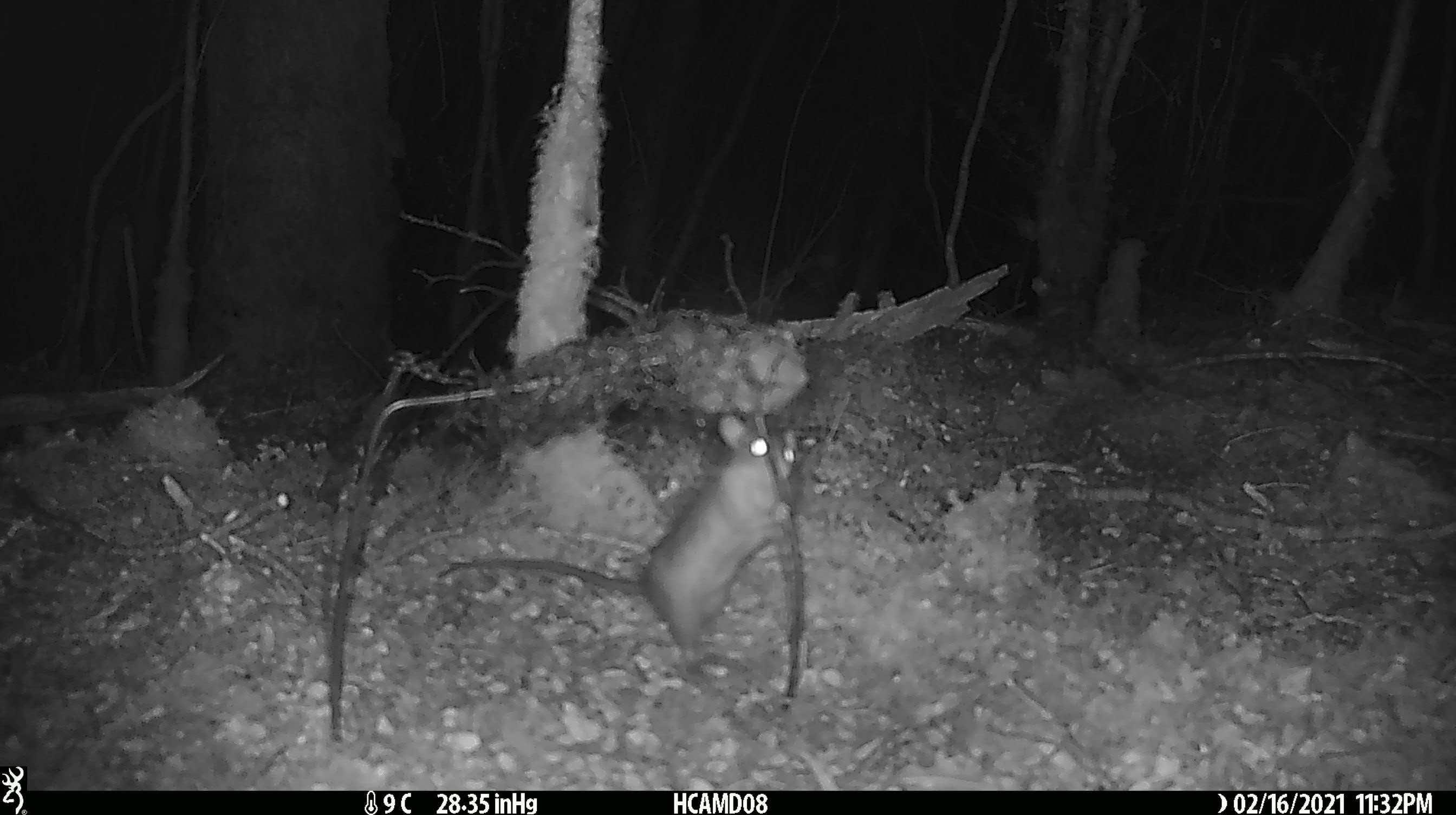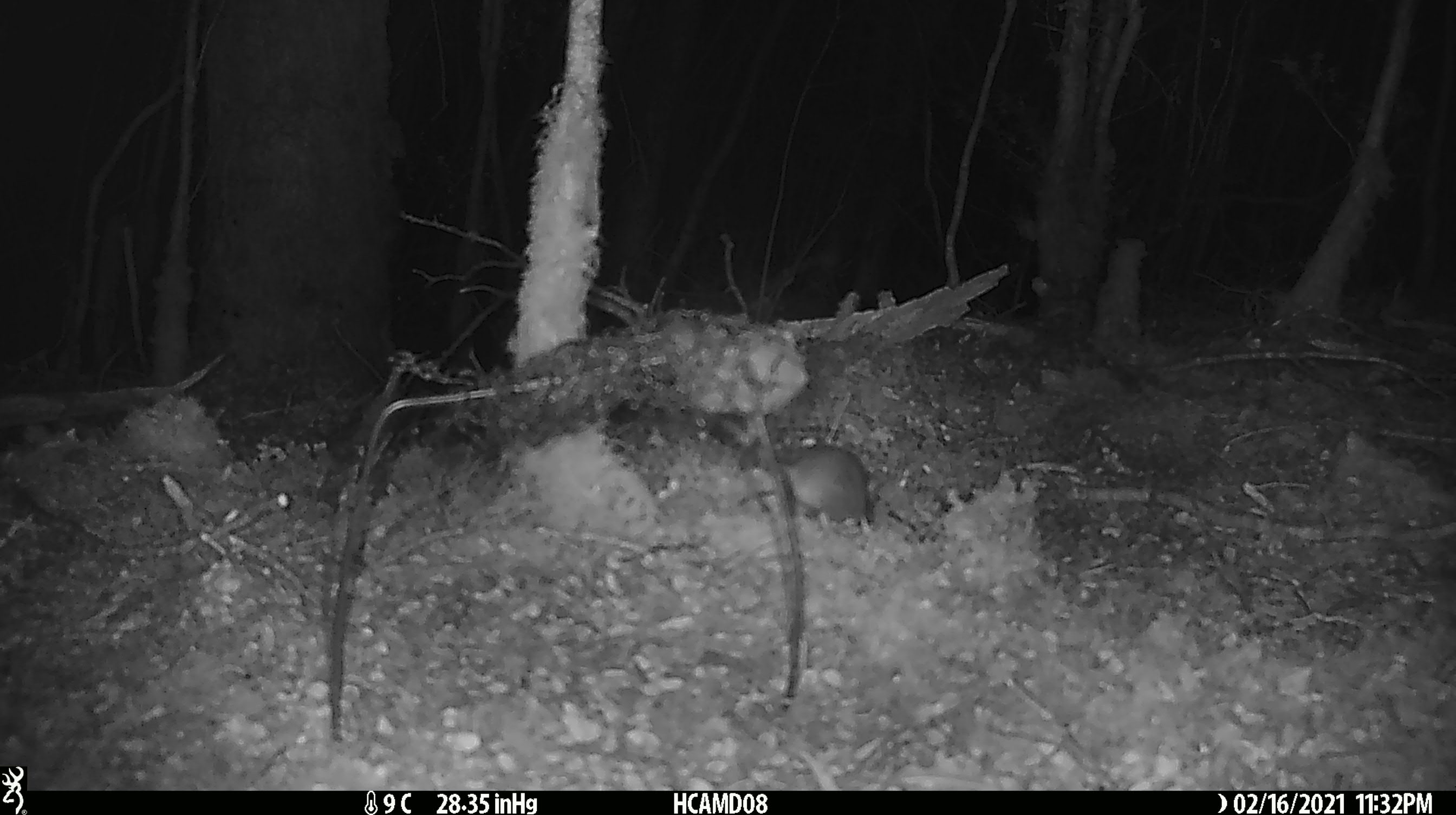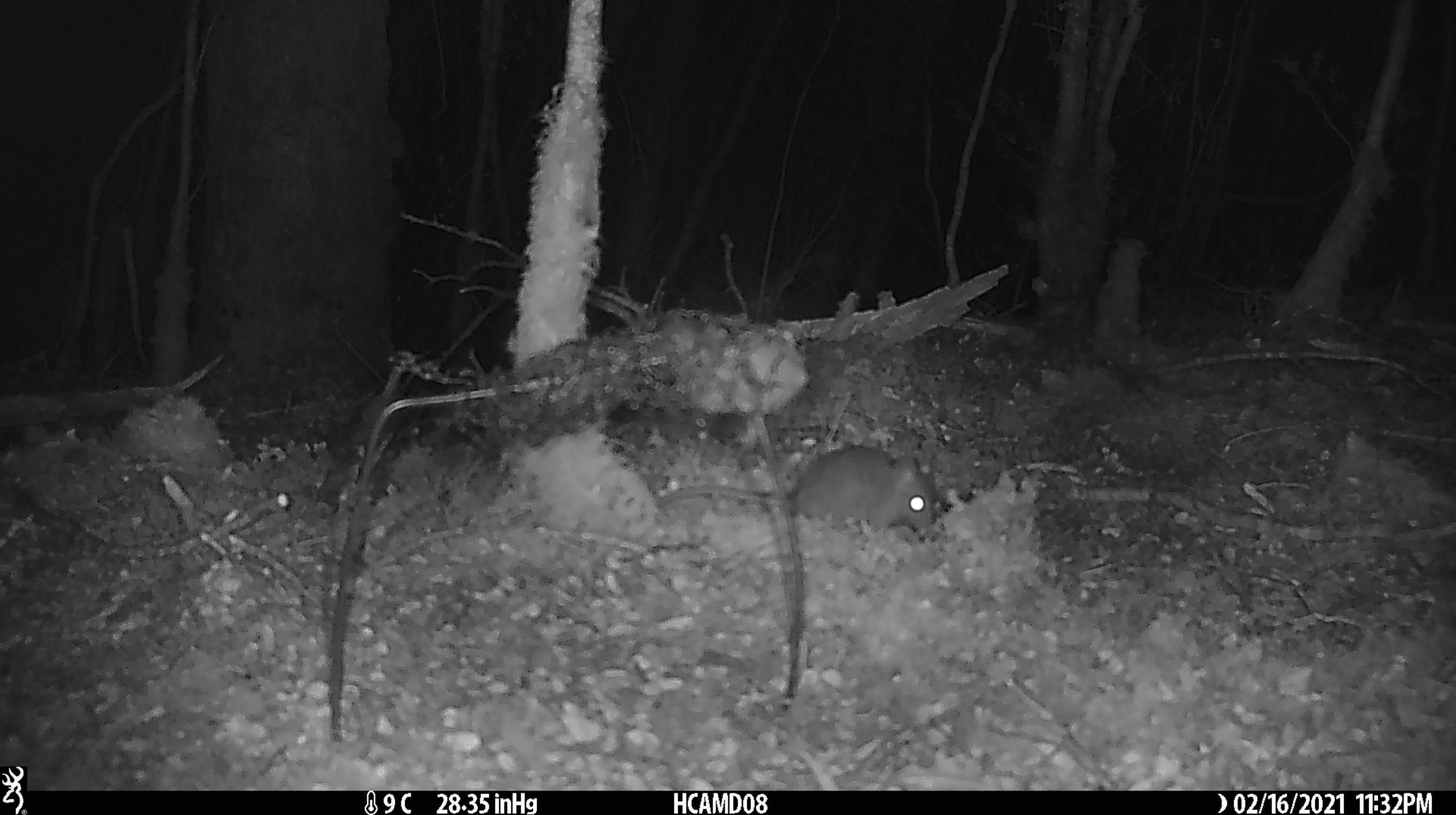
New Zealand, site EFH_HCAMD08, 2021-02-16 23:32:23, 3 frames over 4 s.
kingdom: Animalia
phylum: Chordata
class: Mammalia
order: Rodentia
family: Muridae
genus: Mus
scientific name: Mus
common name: mouse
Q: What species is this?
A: Mouse (Mus).